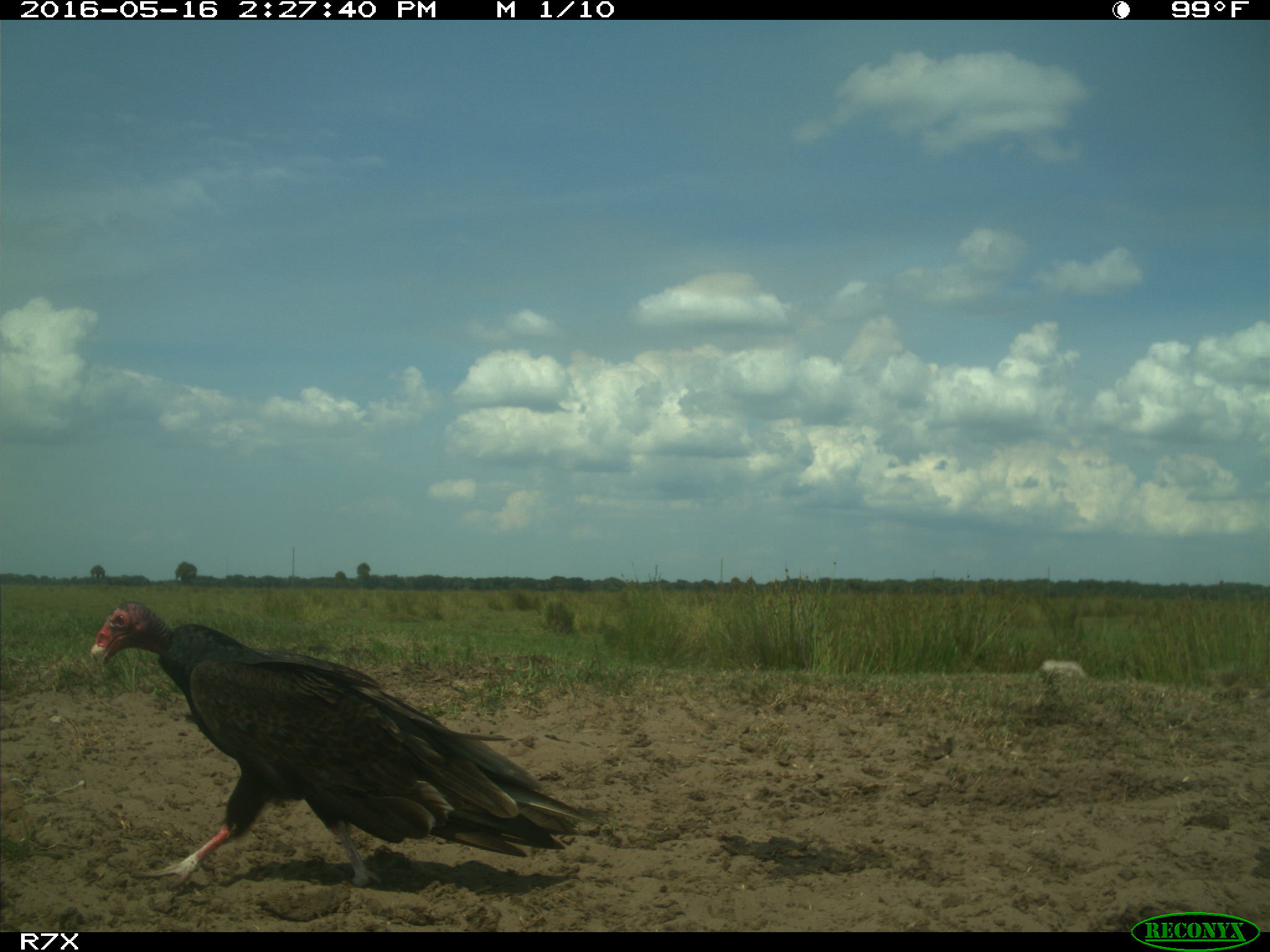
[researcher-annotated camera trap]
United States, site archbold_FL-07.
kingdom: Animalia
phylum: Chordata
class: Aves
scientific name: Aves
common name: birds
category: unidentified bird